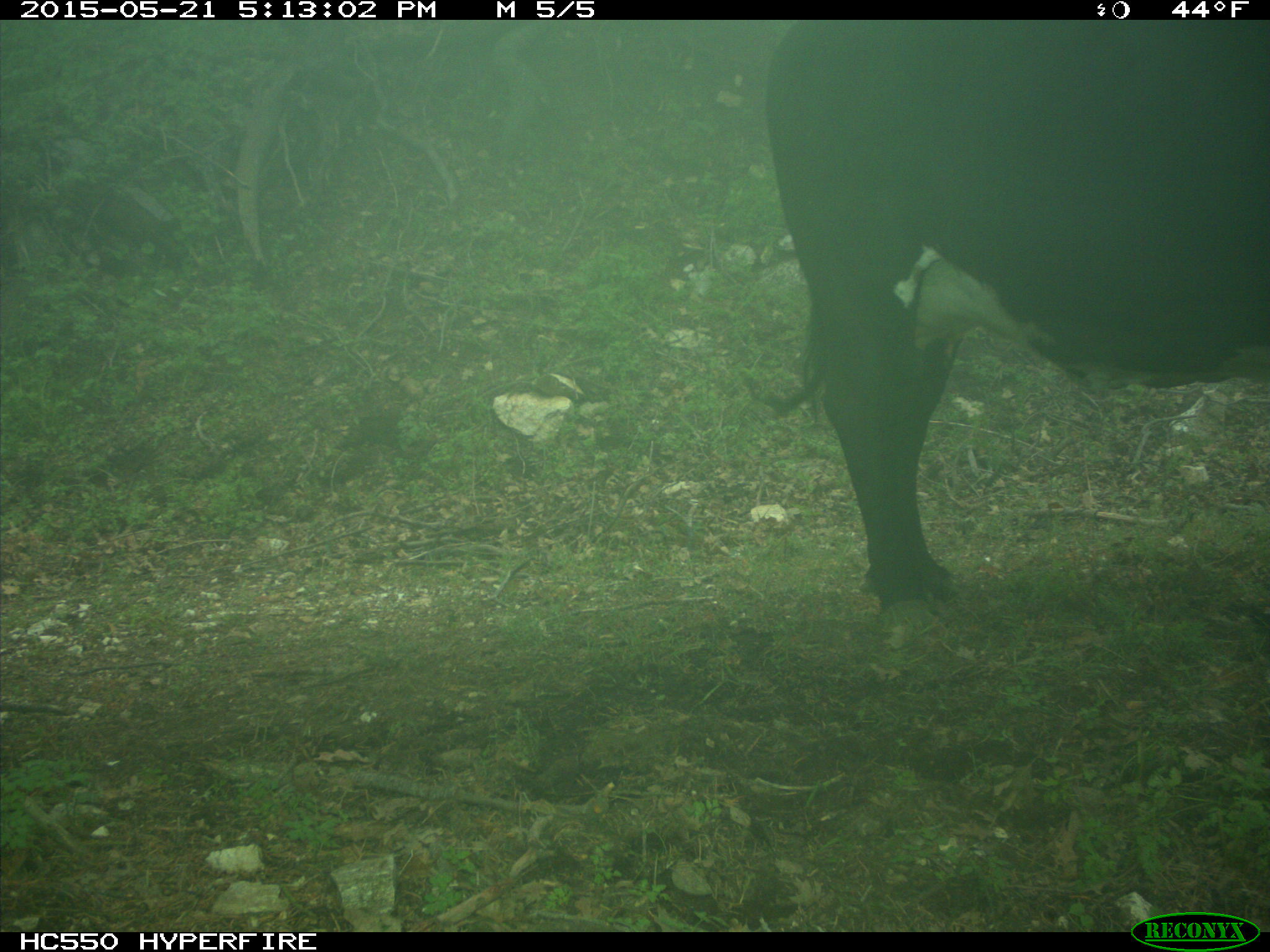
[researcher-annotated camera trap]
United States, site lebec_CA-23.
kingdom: Animalia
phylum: Chordata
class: Mammalia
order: Artiodactyla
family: Bovidae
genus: Bos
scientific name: Bos taurus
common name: domestic cow